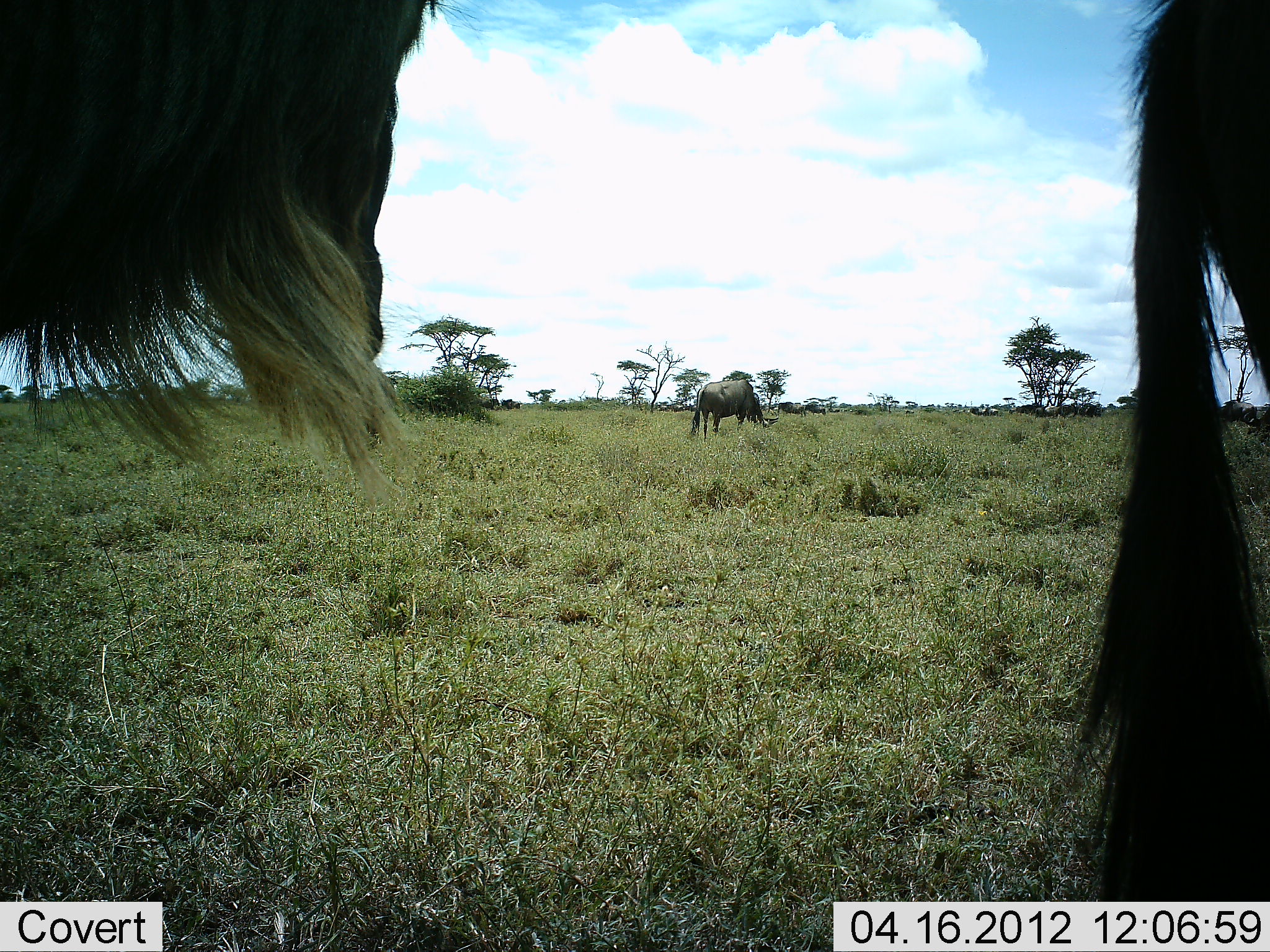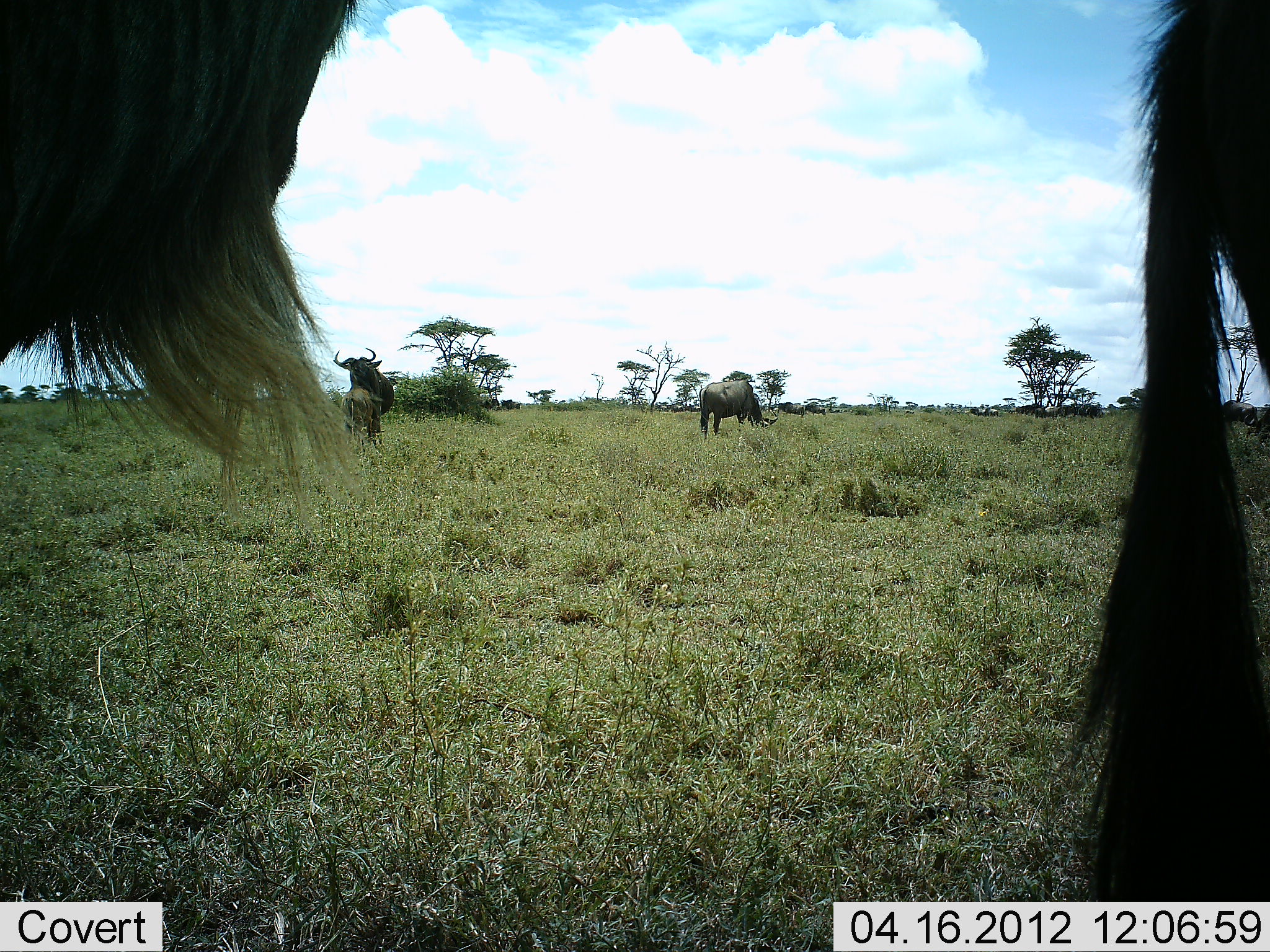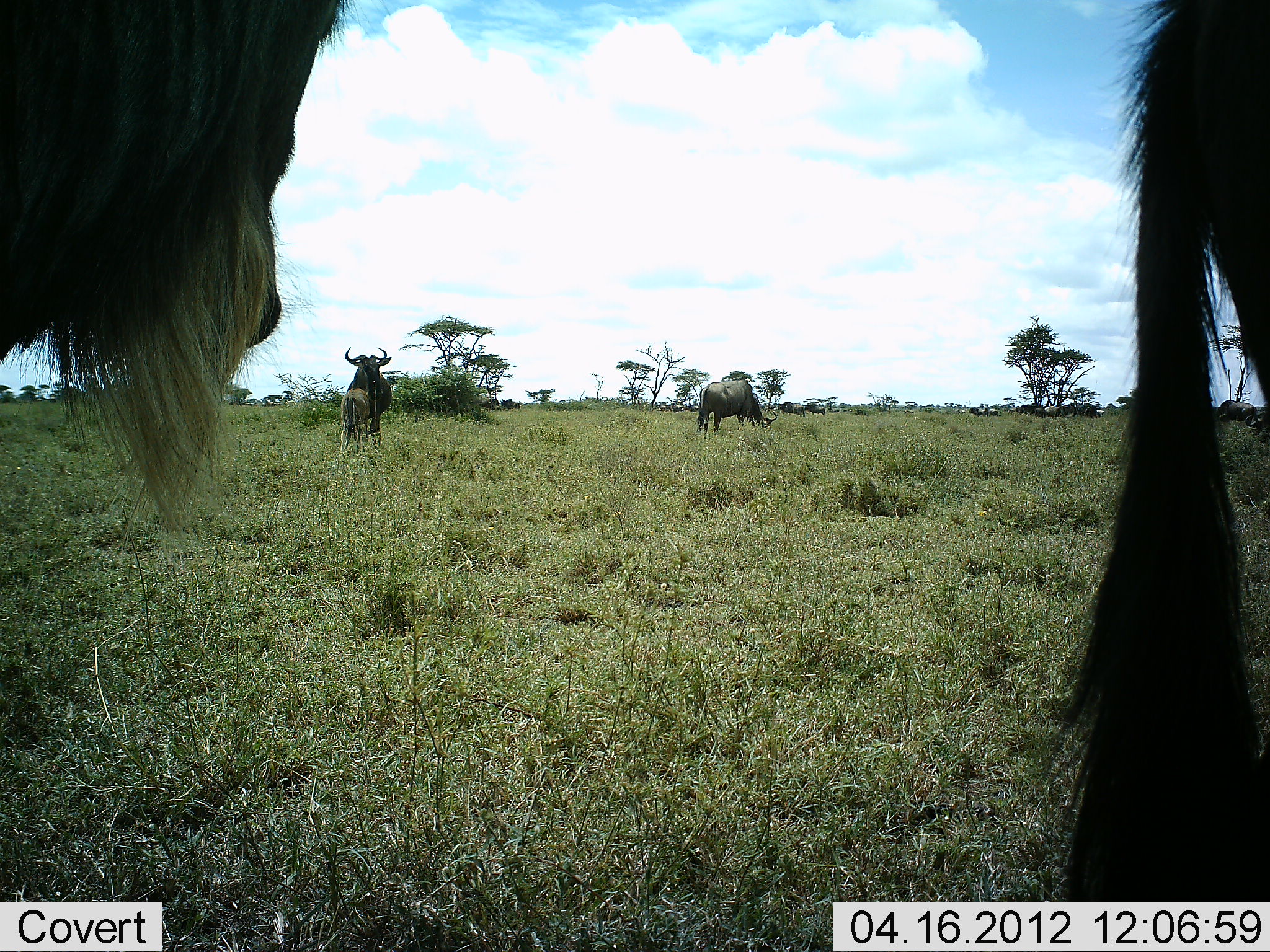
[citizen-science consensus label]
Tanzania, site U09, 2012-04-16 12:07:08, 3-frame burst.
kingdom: Animalia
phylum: Chordata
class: Mammalia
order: Artiodactyla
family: Bovidae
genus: Connochaetes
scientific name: Connochaetes taurinus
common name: blue wildebeest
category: wildebeest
Wildebeest (blue wildebeest) (Connochaetes taurinus), count 4. Behavior (volunteer vote fractions): standing 77%, resting 4%, moving 8%, interacting 4%. Young present (vote fraction): 12%. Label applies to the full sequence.